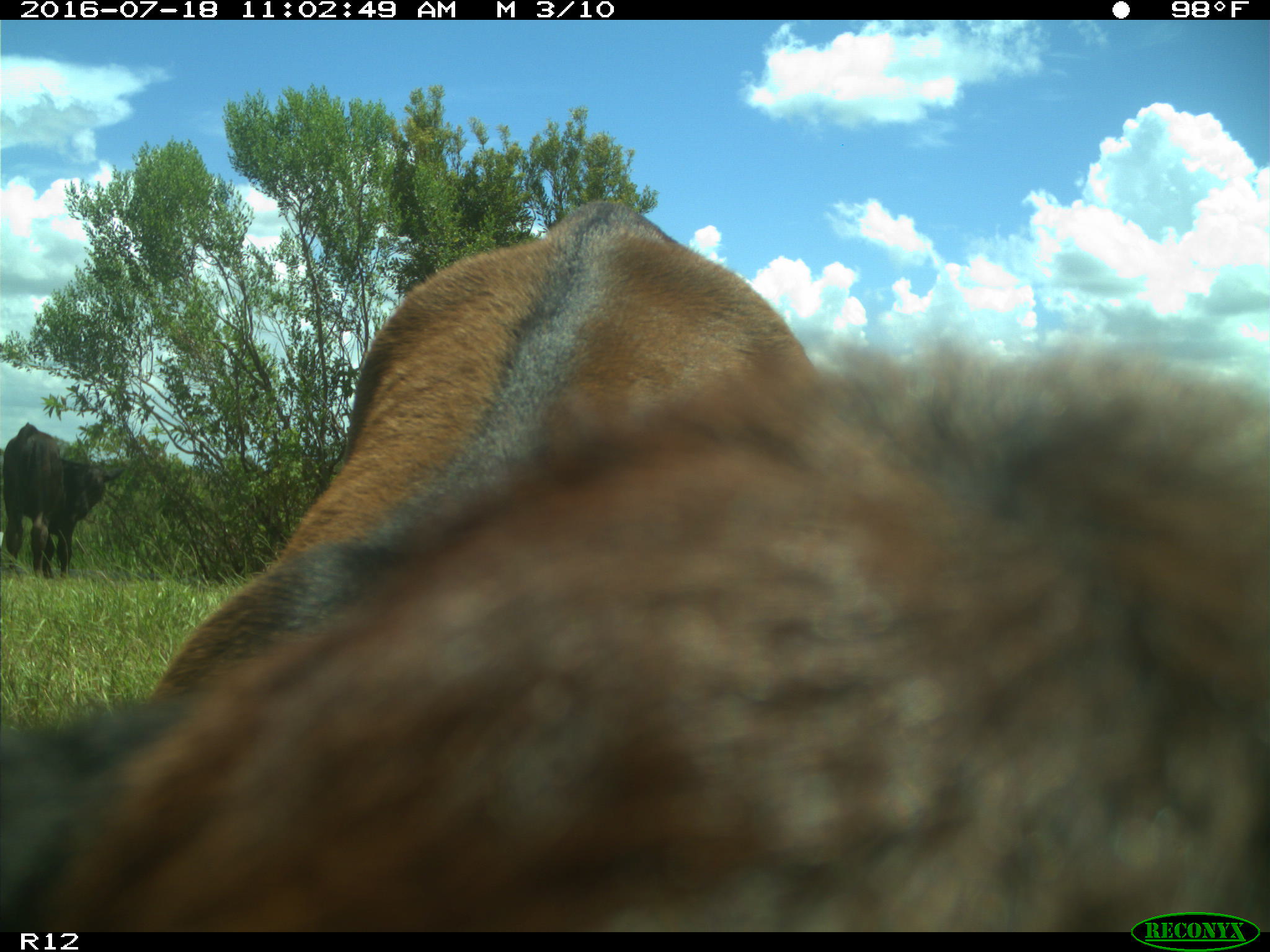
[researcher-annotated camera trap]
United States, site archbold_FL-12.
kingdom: Animalia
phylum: Chordata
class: Mammalia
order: Artiodactyla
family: Bovidae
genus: Bos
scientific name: Bos taurus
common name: domestic cow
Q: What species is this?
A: Bos taurus (domestic cow).